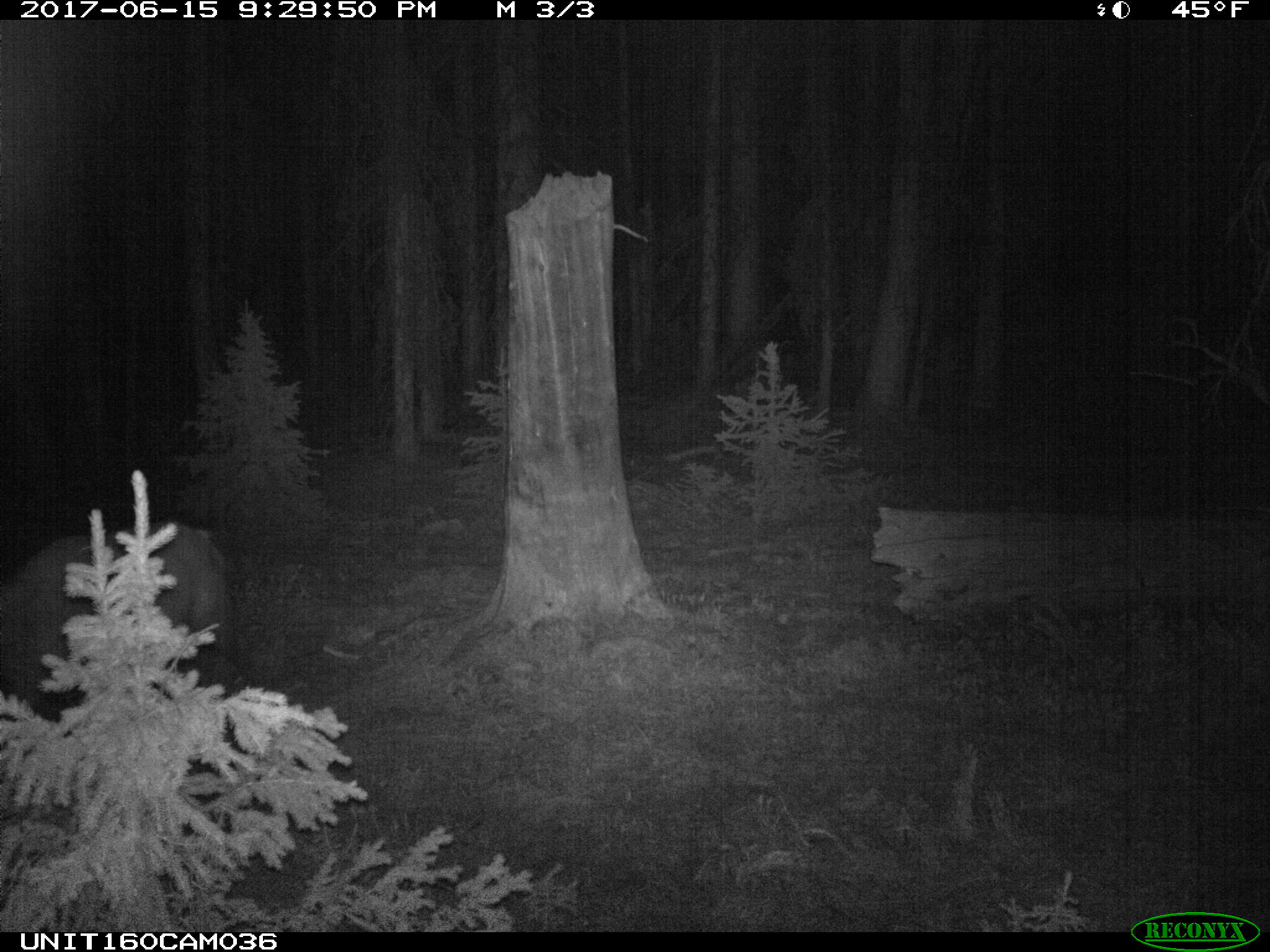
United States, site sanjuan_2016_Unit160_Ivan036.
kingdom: Animalia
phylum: Chordata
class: Mammalia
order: Artiodactyla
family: Cervidae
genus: Cervus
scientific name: Cervus elaphus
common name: red deer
Cervus elaphus (red deer).